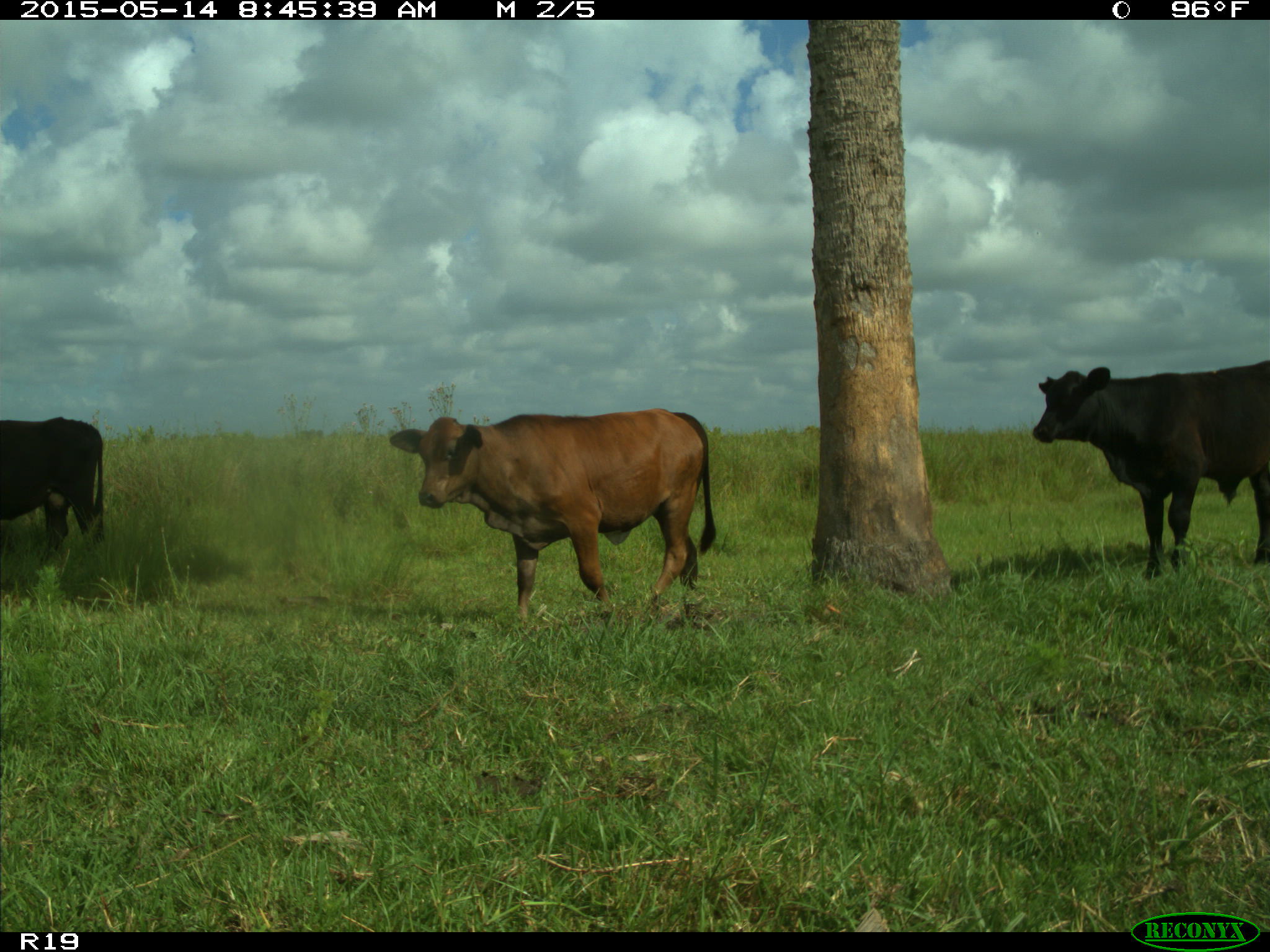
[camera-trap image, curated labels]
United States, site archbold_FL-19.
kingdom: Animalia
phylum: Chordata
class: Mammalia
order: Artiodactyla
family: Bovidae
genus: Bos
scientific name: Bos taurus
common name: domestic cow